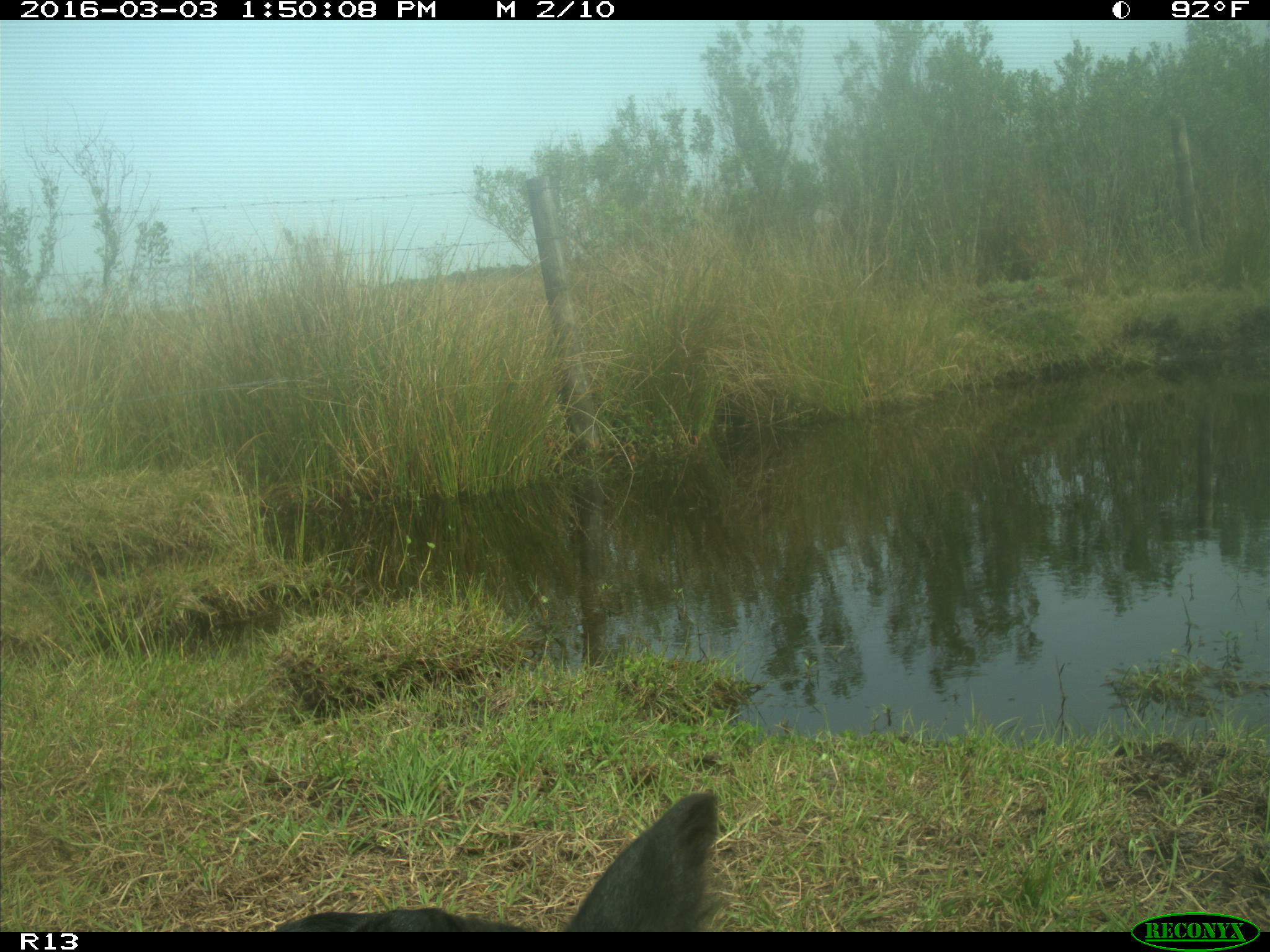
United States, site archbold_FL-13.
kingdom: Animalia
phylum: Chordata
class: Mammalia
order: Artiodactyla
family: Bovidae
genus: Bos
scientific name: Bos taurus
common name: domestic cow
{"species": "Bos taurus (domestic cow)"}